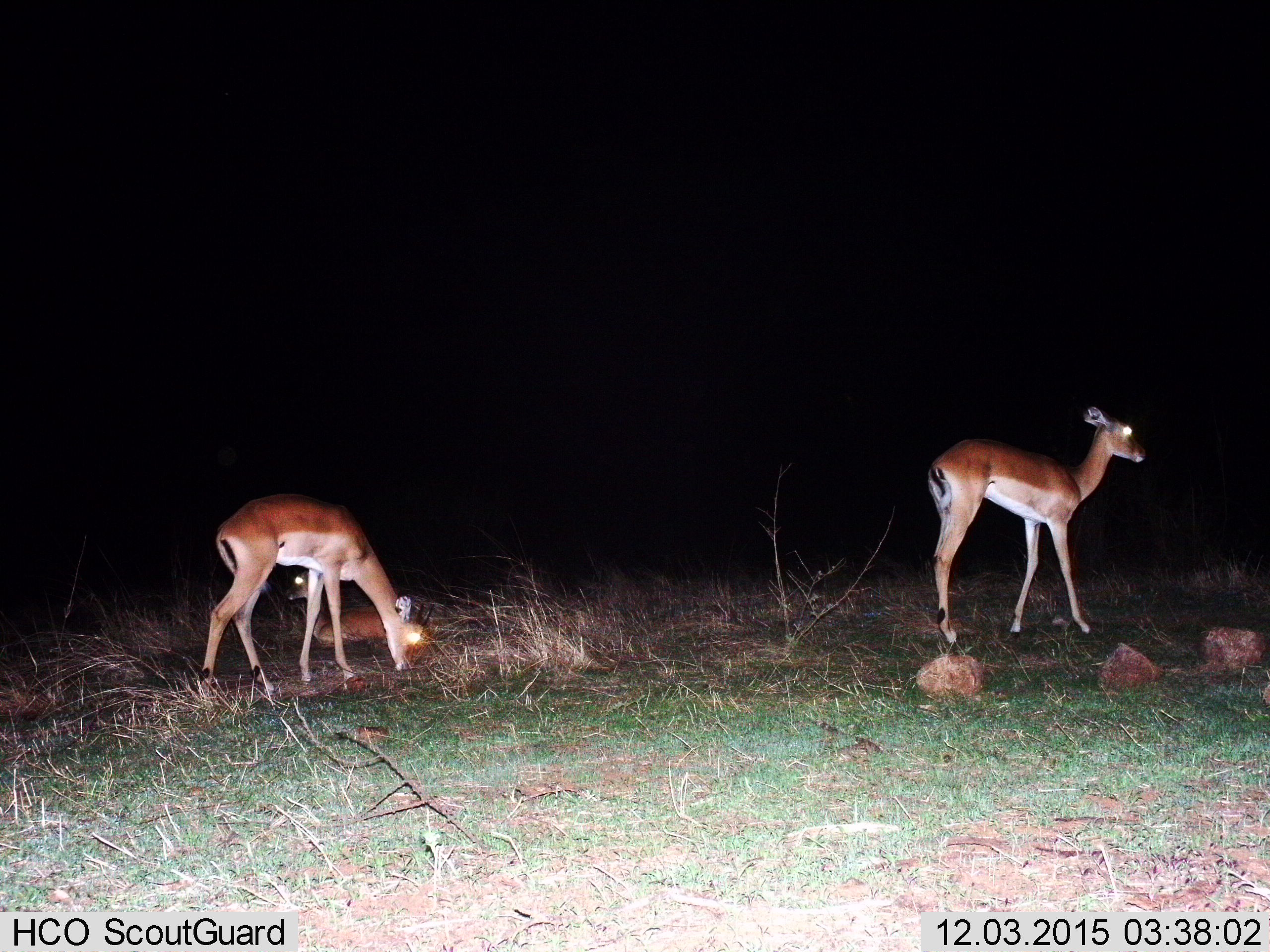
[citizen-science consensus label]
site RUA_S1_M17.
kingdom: Animalia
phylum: Chordata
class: Mammalia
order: Artiodactyla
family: Bovidae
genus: Aepyceros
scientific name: Aepyceros melampus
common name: impala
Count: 3.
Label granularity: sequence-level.